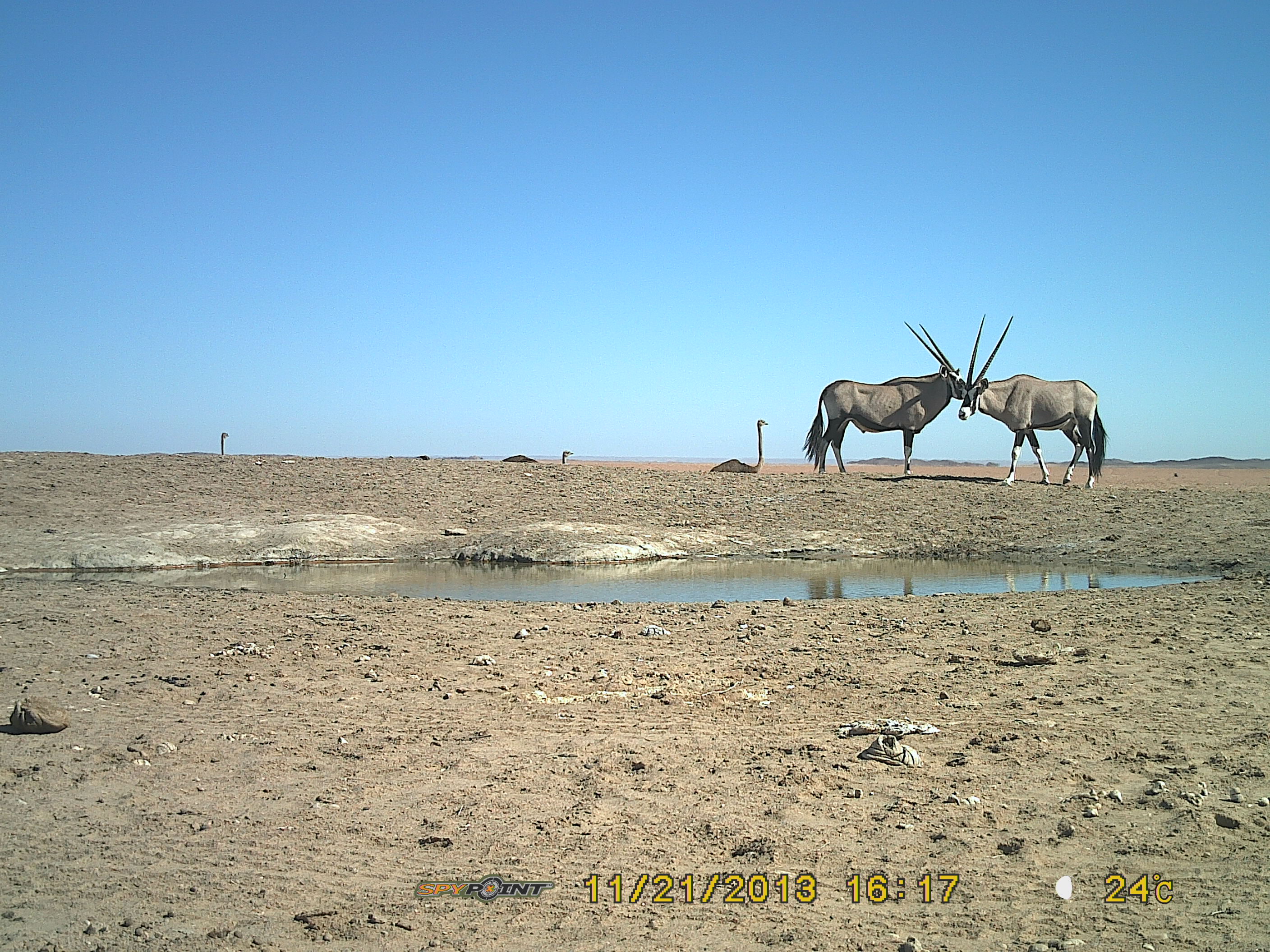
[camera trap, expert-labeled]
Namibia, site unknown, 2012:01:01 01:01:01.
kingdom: Animalia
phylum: Chordata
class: Mammalia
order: Artiodactyla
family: Bovidae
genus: Oryx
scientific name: Oryx gazella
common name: gemsbok